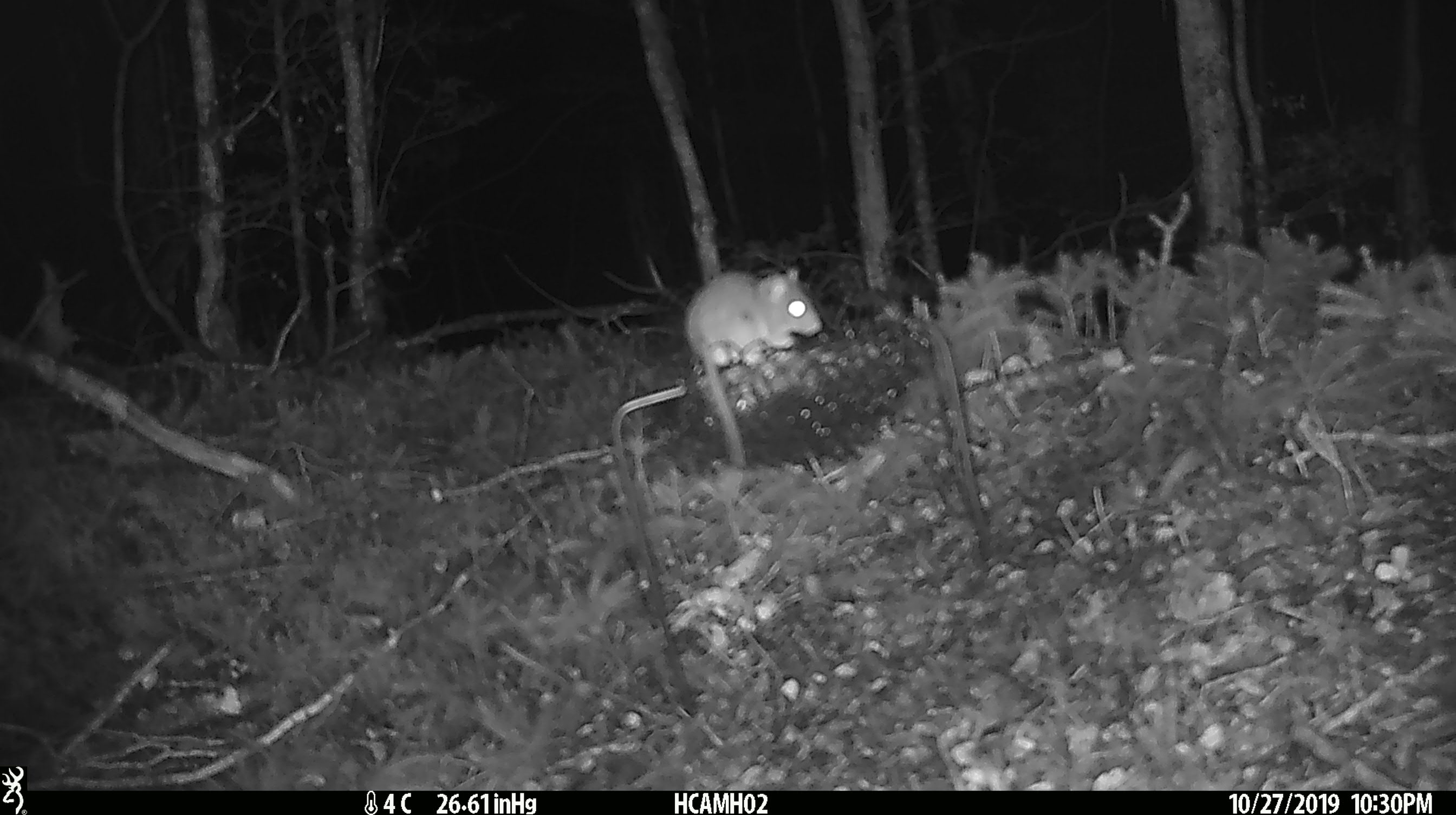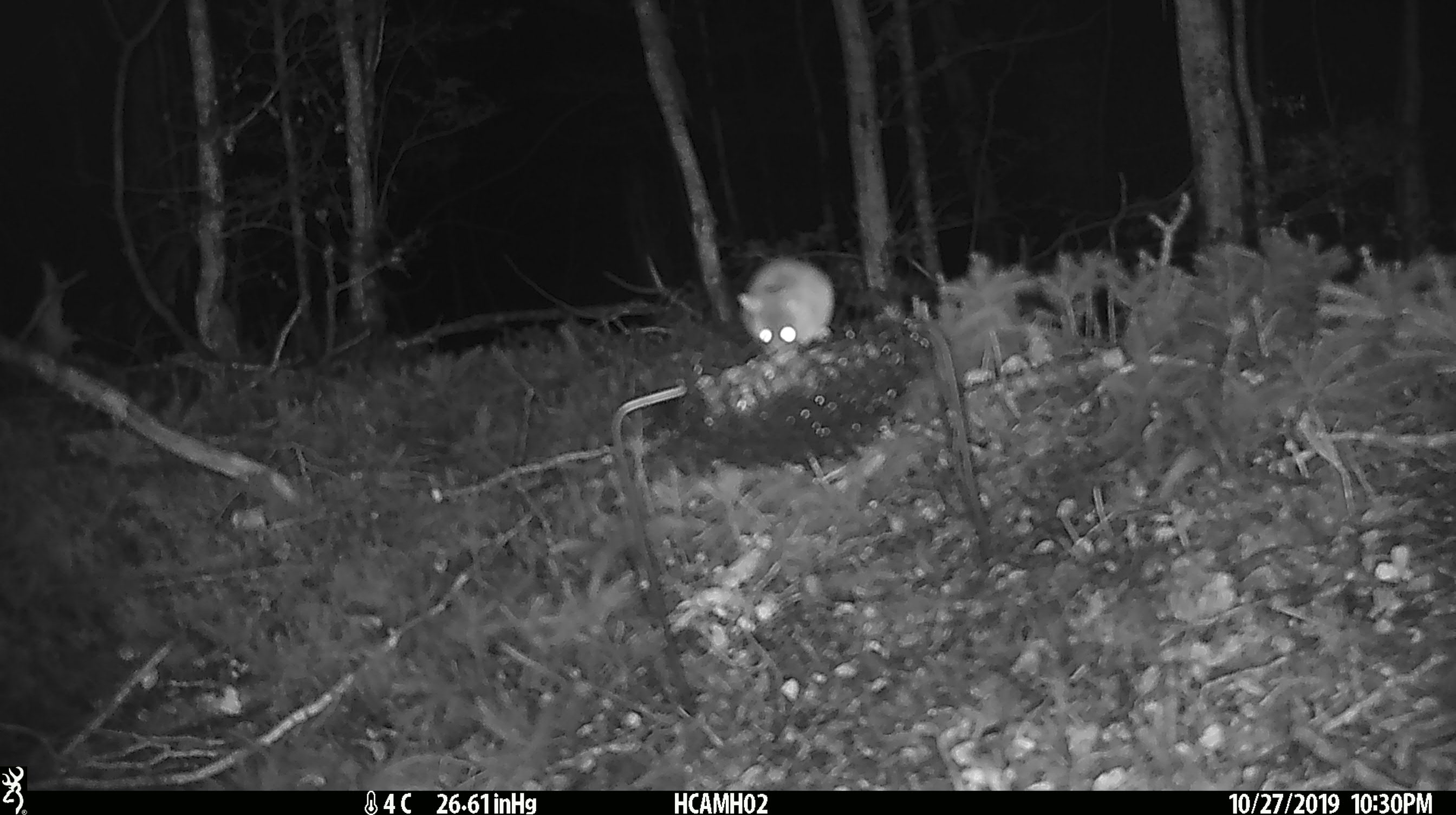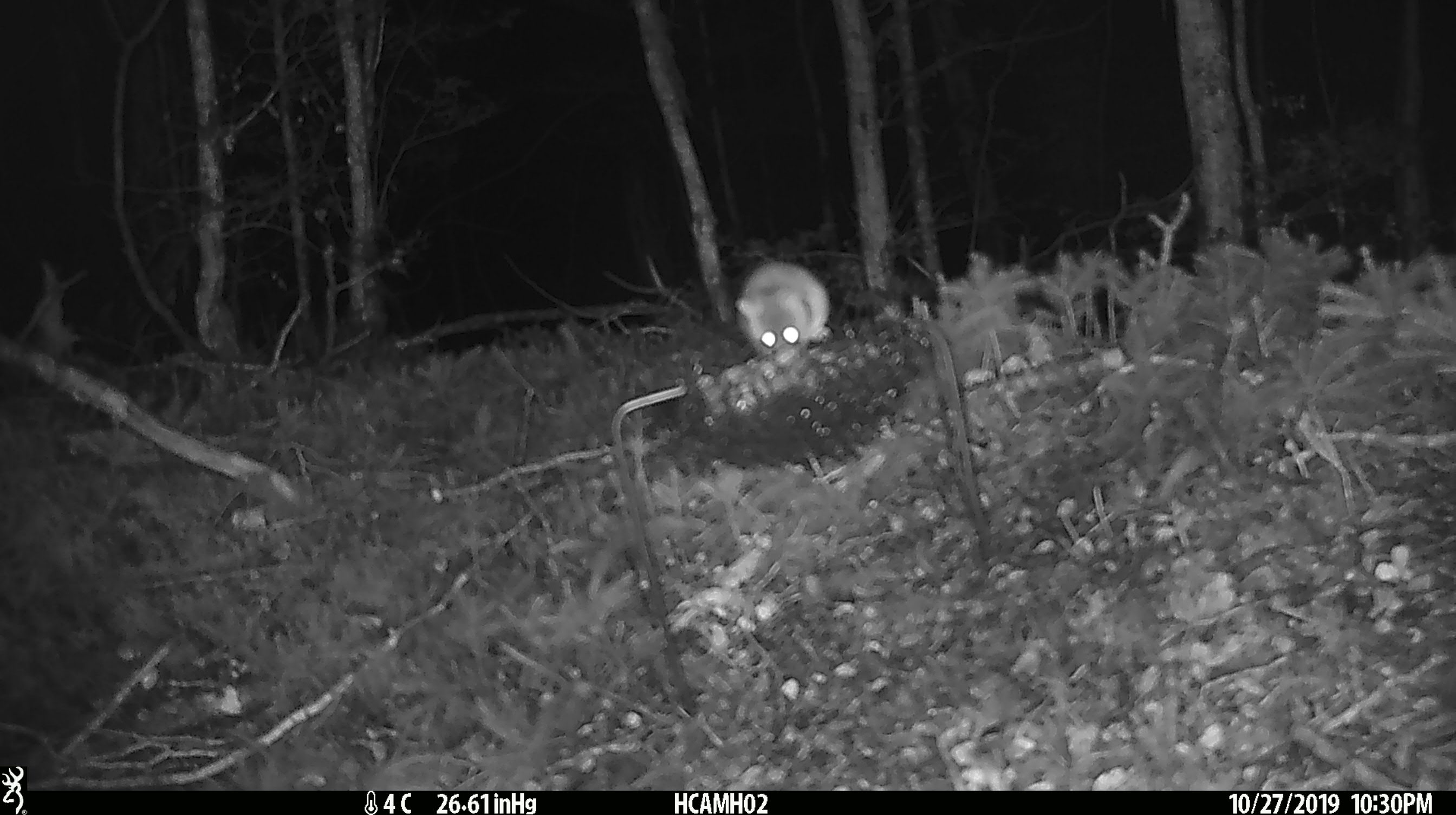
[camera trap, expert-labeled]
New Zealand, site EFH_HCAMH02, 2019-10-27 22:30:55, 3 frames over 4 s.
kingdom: Animalia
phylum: Chordata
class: Mammalia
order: Rodentia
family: Muridae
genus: Mus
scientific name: Mus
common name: mouse